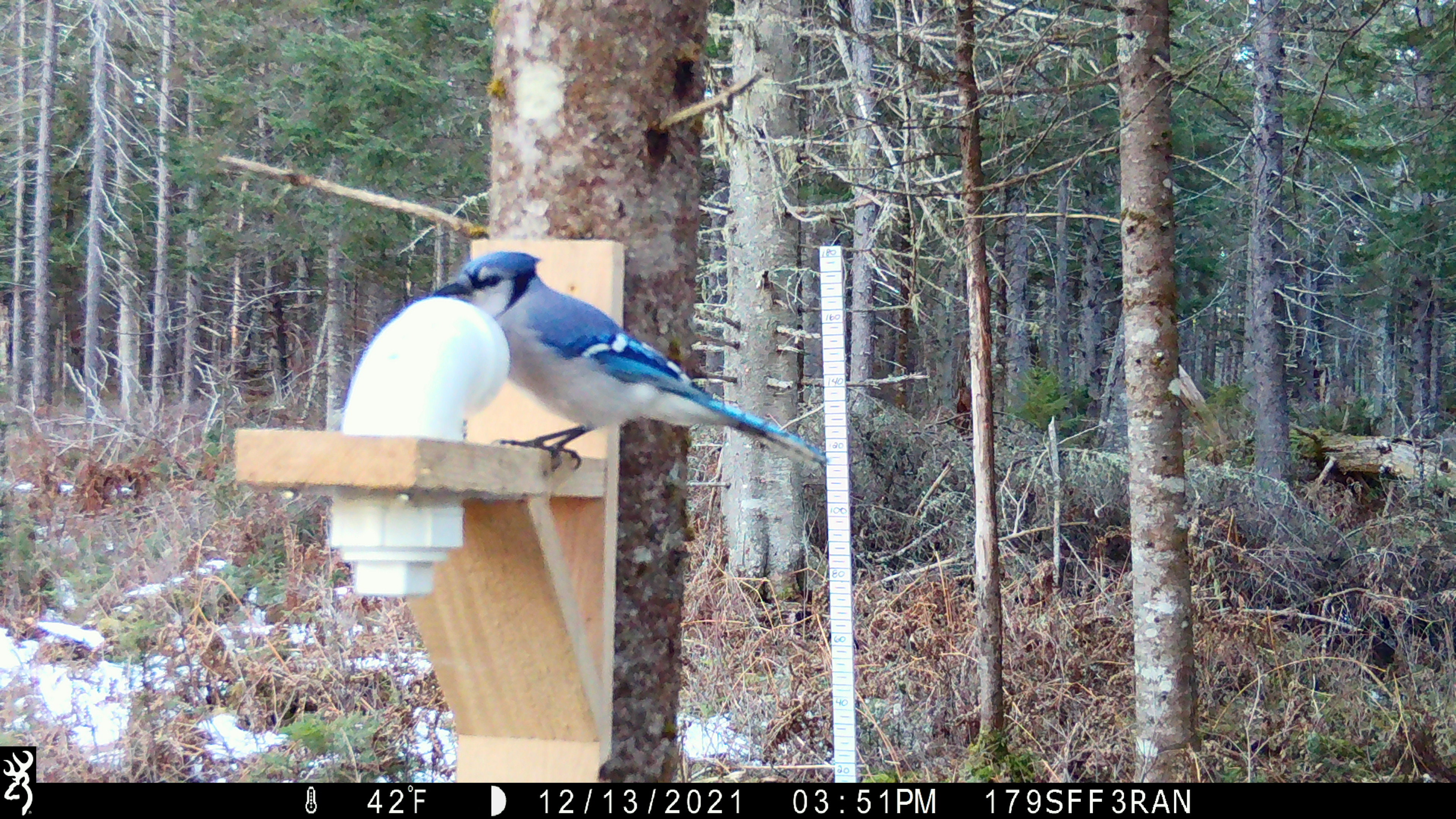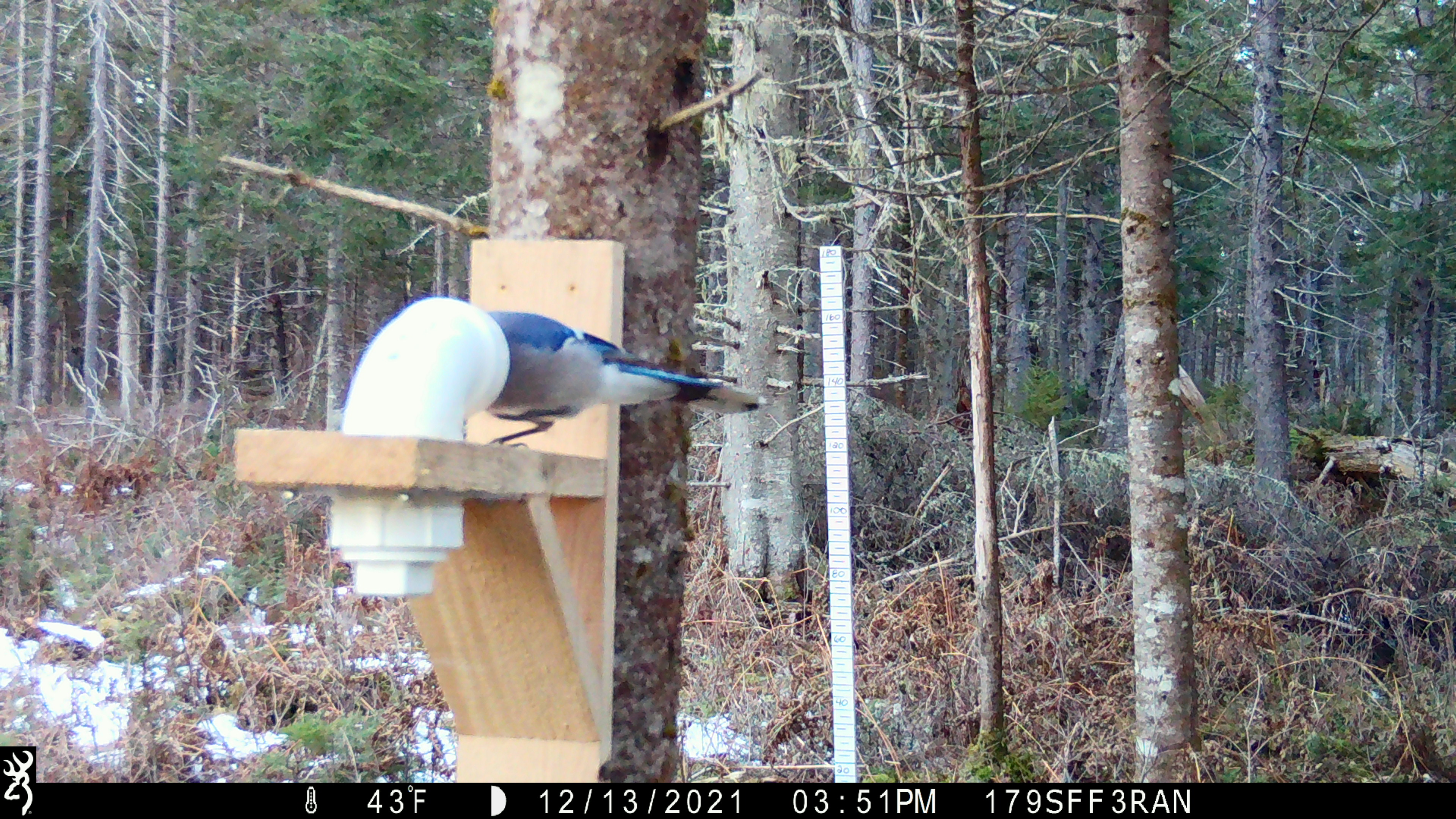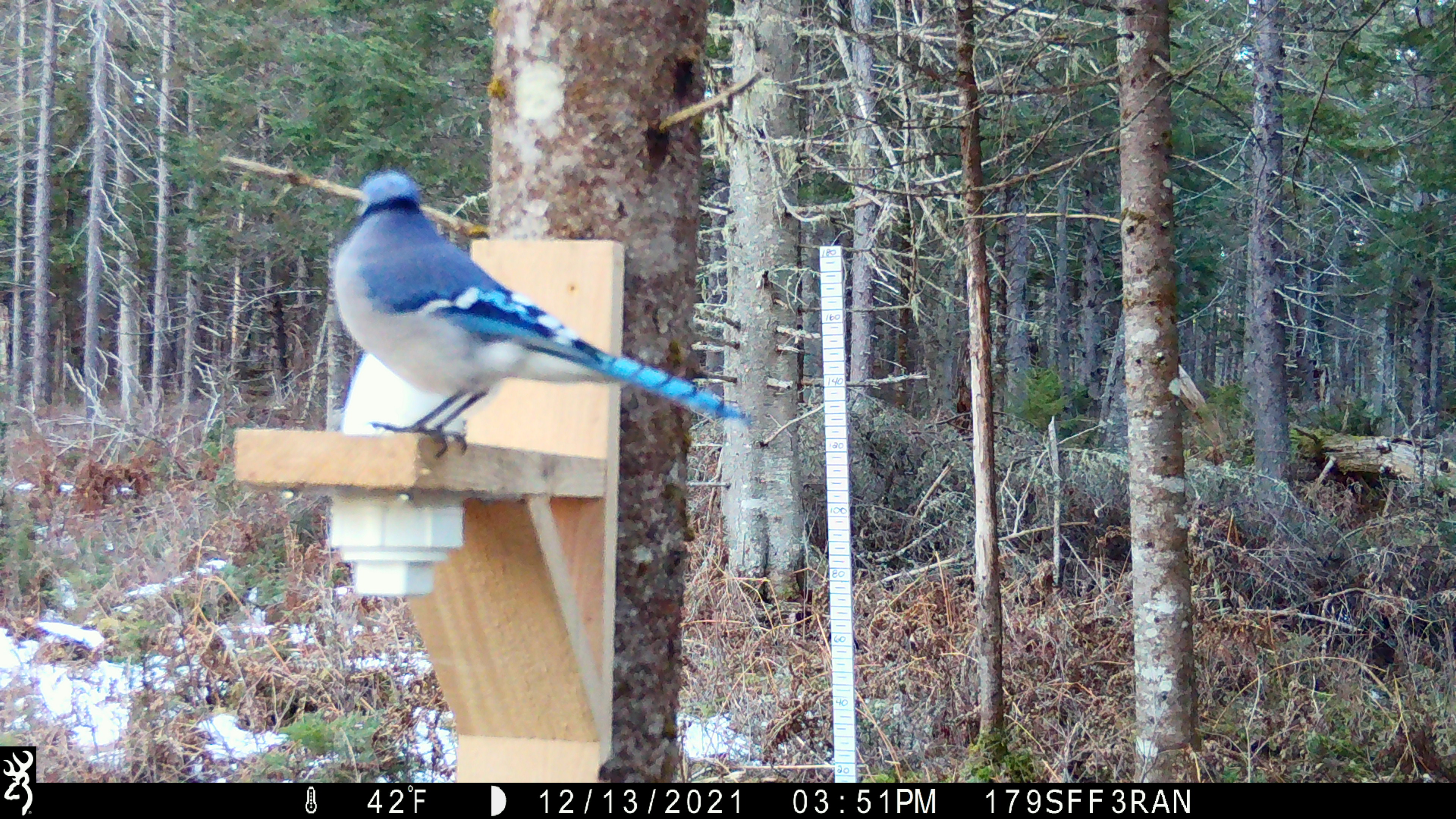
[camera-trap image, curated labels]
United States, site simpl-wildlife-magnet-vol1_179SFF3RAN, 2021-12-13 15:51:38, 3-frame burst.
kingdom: Animalia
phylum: Chordata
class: Aves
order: Passeriformes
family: Corvidae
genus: Cyanocitta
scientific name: Cyanocitta cristata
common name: blue jay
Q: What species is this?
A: Blue jay (Cyanocitta cristata).